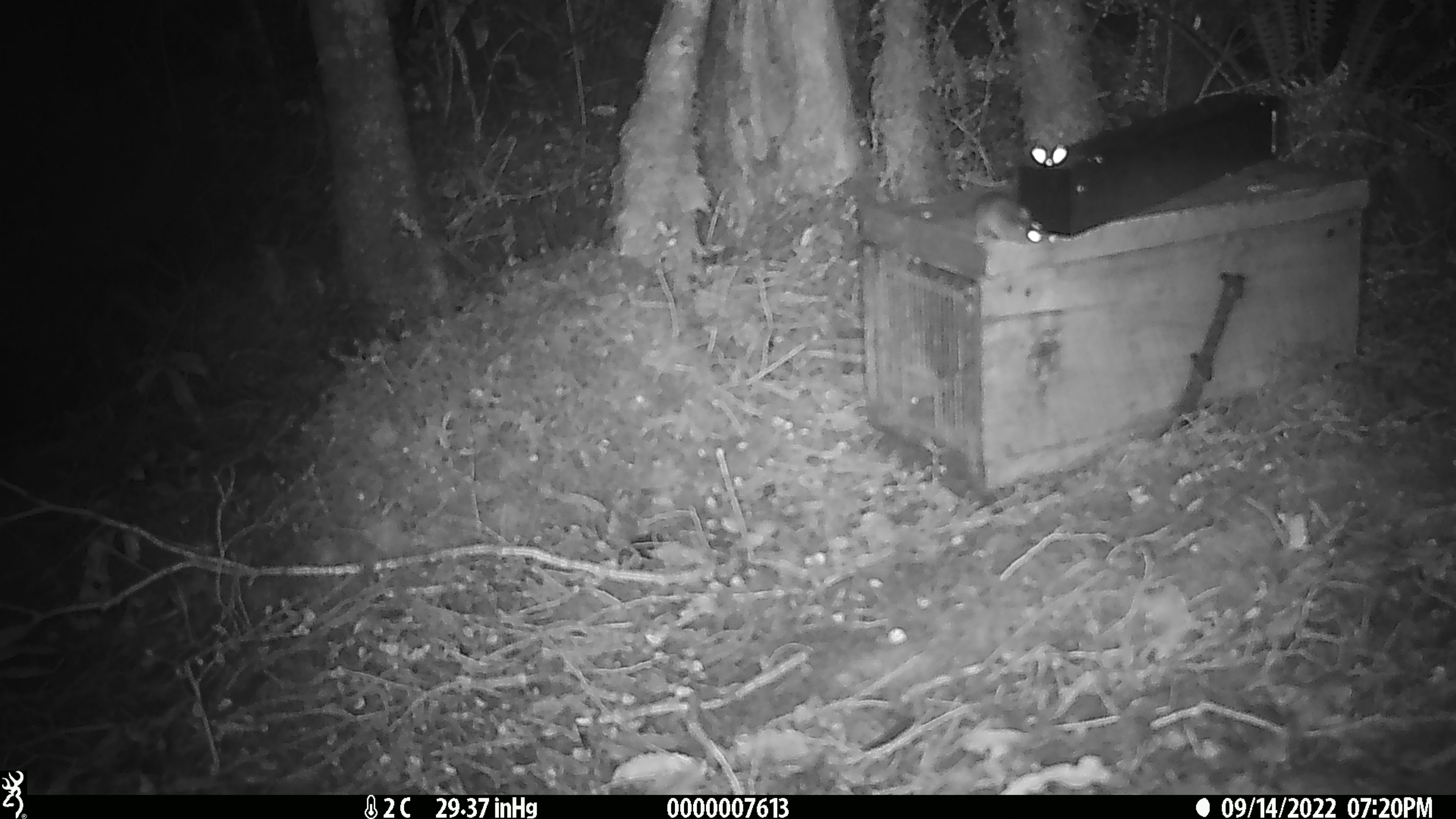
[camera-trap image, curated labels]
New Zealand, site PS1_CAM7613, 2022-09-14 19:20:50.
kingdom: Animalia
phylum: Chordata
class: Mammalia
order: Rodentia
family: Muridae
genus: Mus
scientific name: Mus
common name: mouse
Mouse (Mus).